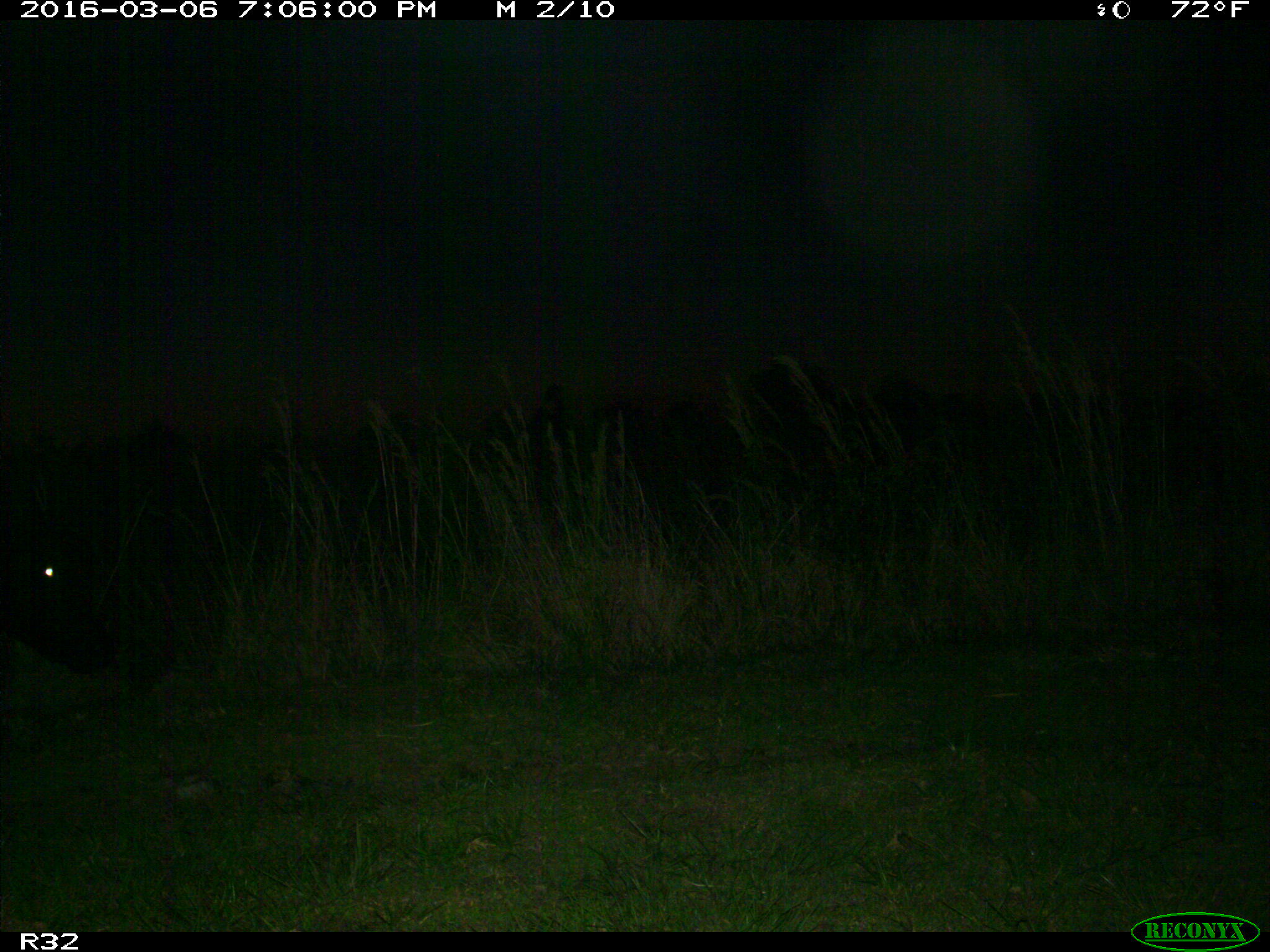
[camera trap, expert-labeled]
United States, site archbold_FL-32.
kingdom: Animalia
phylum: Chordata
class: Mammalia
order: Artiodactyla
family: Bovidae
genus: Bos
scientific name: Bos taurus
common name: domestic cow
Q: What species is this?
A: Bos taurus (domestic cow).